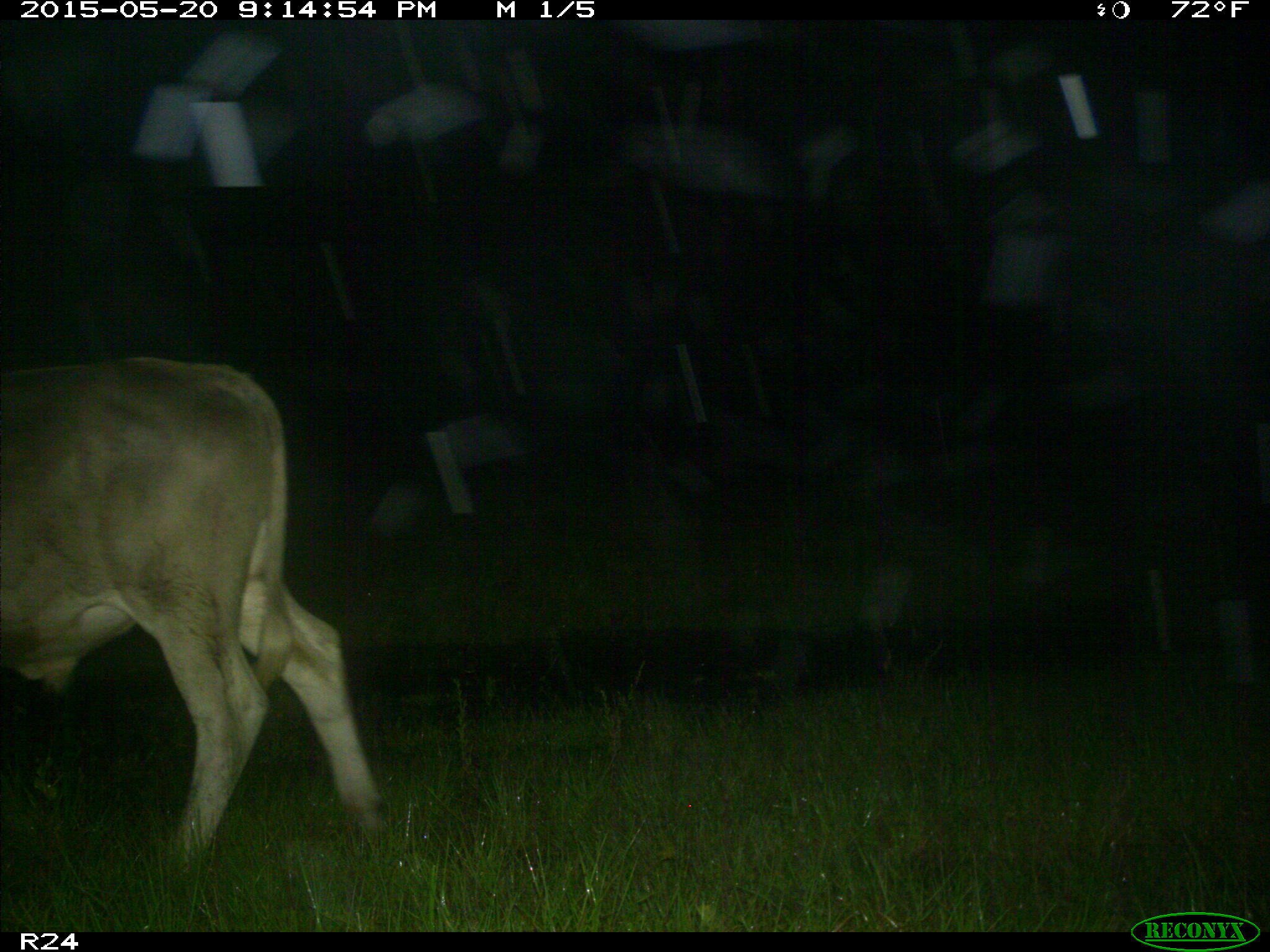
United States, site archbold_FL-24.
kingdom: Animalia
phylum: Chordata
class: Mammalia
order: Artiodactyla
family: Bovidae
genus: Bos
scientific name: Bos taurus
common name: domestic cow